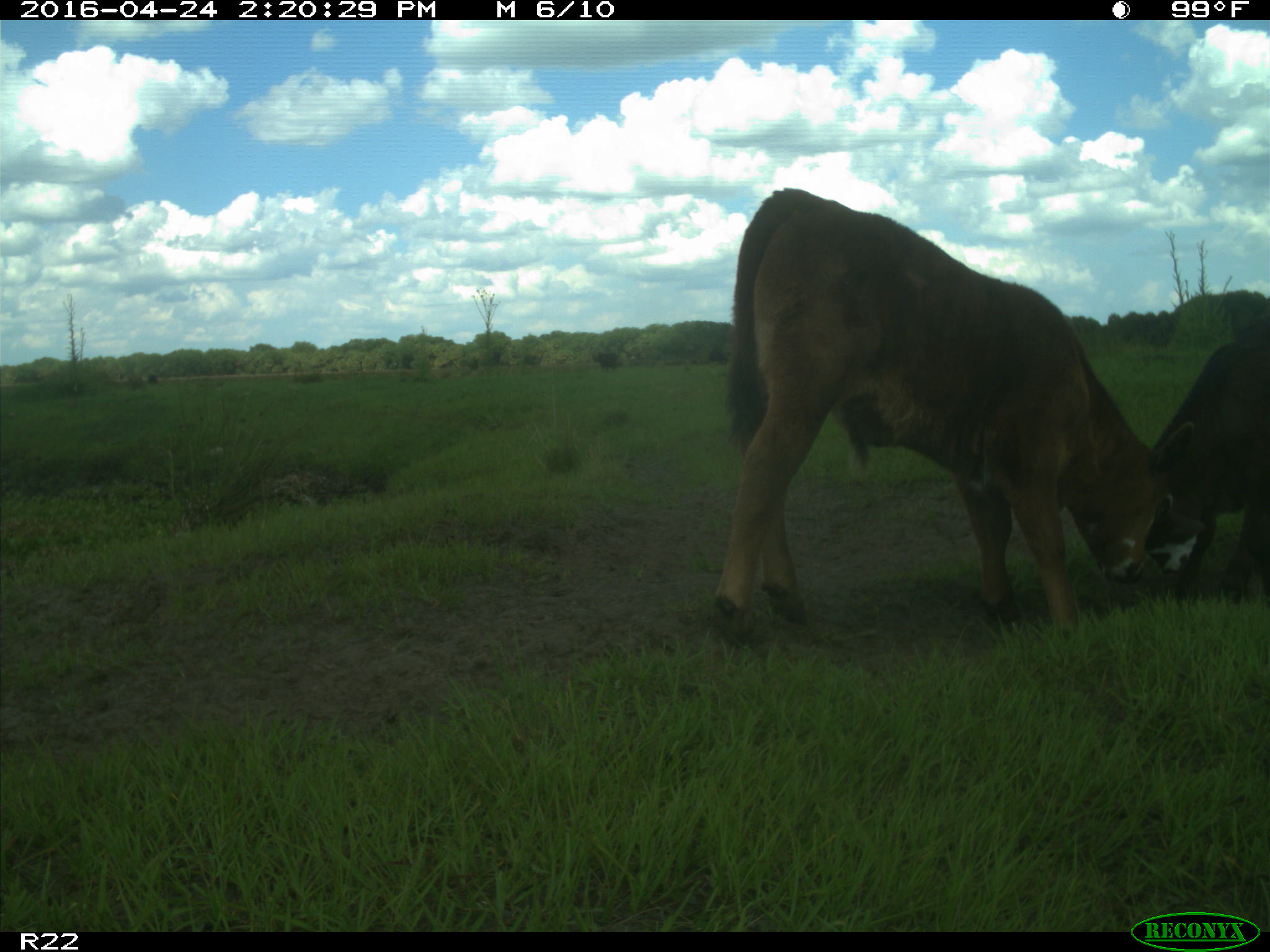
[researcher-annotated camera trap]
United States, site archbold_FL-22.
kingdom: Animalia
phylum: Chordata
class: Mammalia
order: Artiodactyla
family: Bovidae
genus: Bos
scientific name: Bos taurus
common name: domestic cow